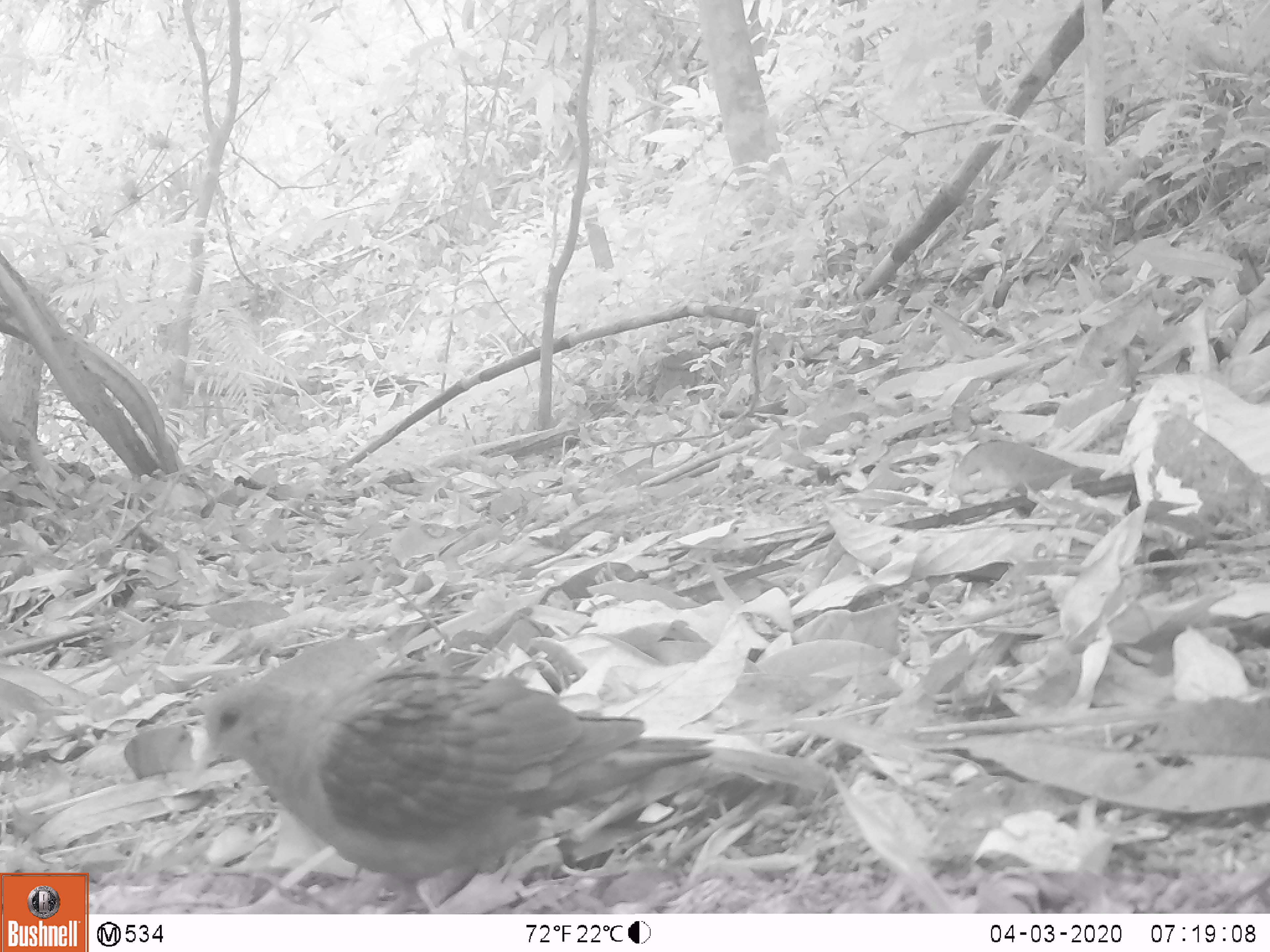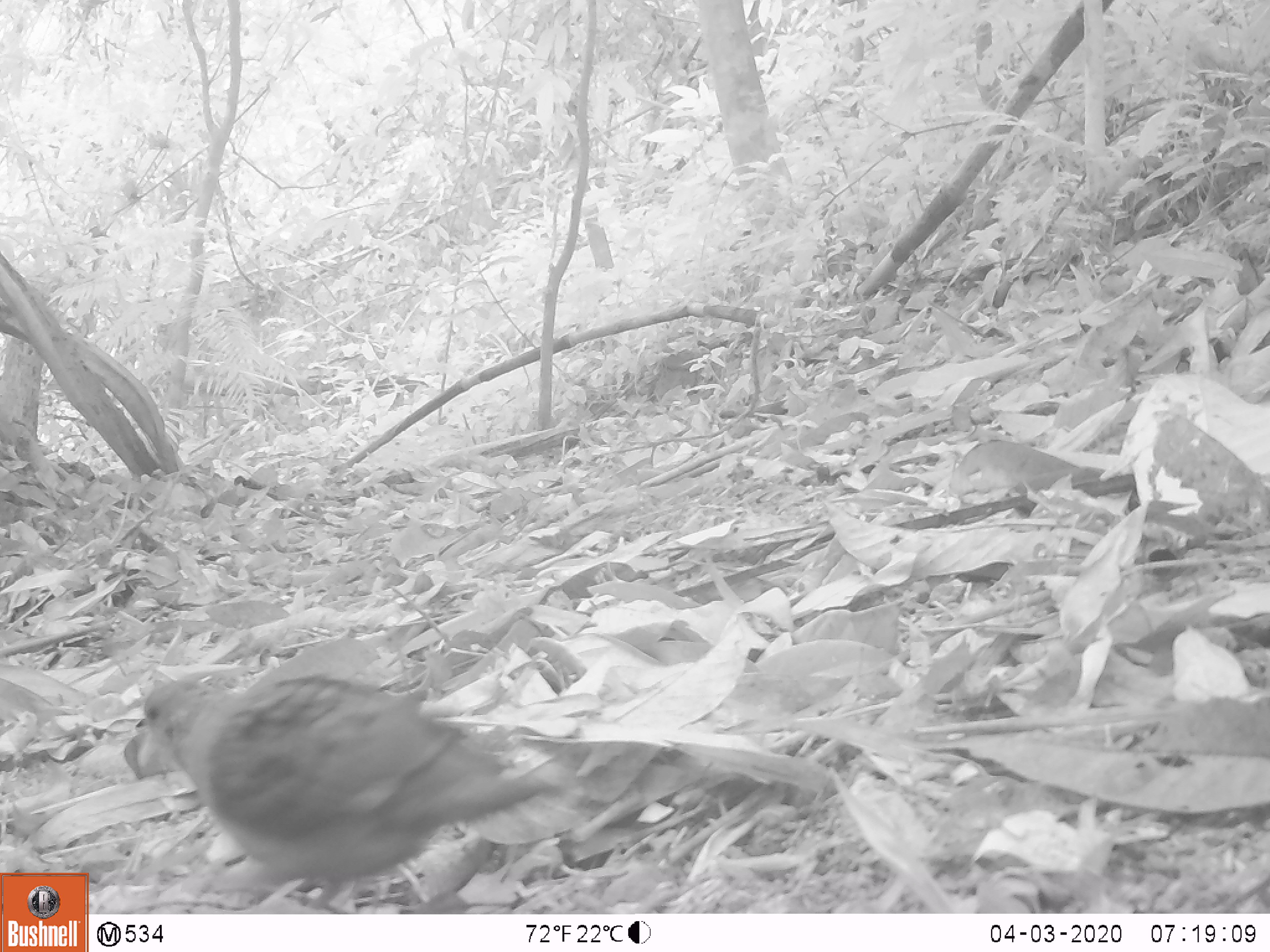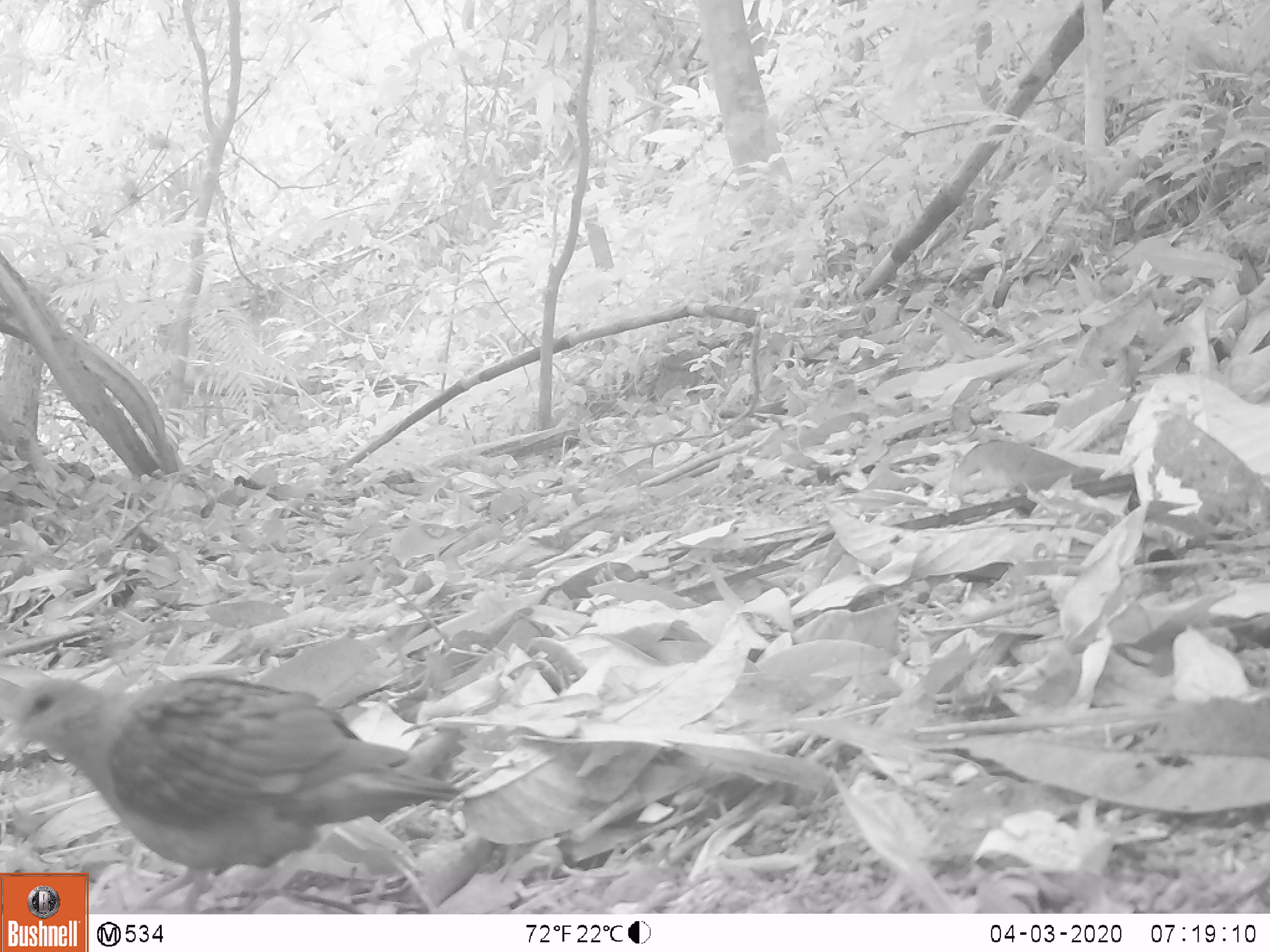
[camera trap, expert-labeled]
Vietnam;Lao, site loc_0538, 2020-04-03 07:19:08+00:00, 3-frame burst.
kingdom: Animalia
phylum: Chordata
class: Aves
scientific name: Aves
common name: bird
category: unidentified bird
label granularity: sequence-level